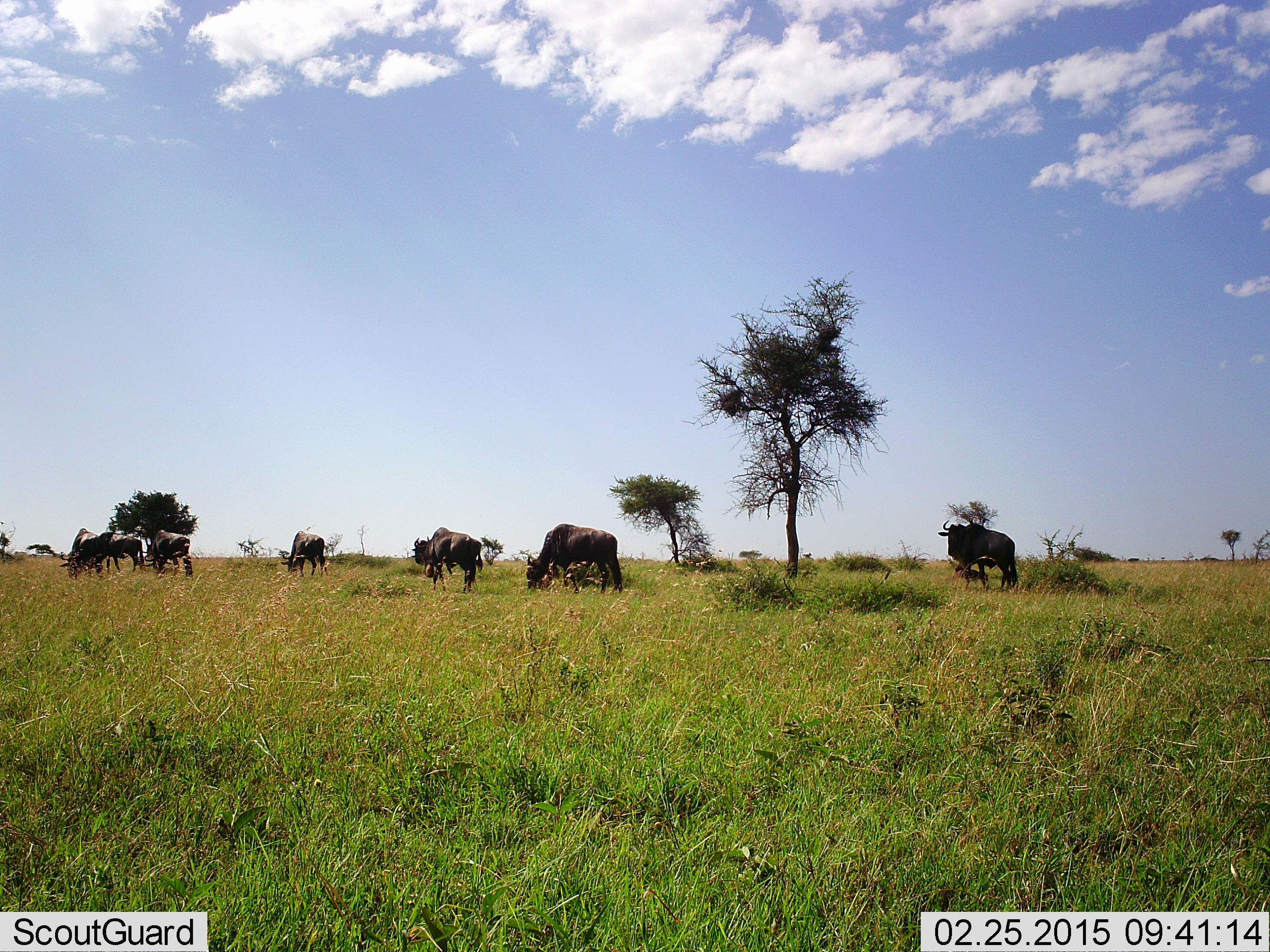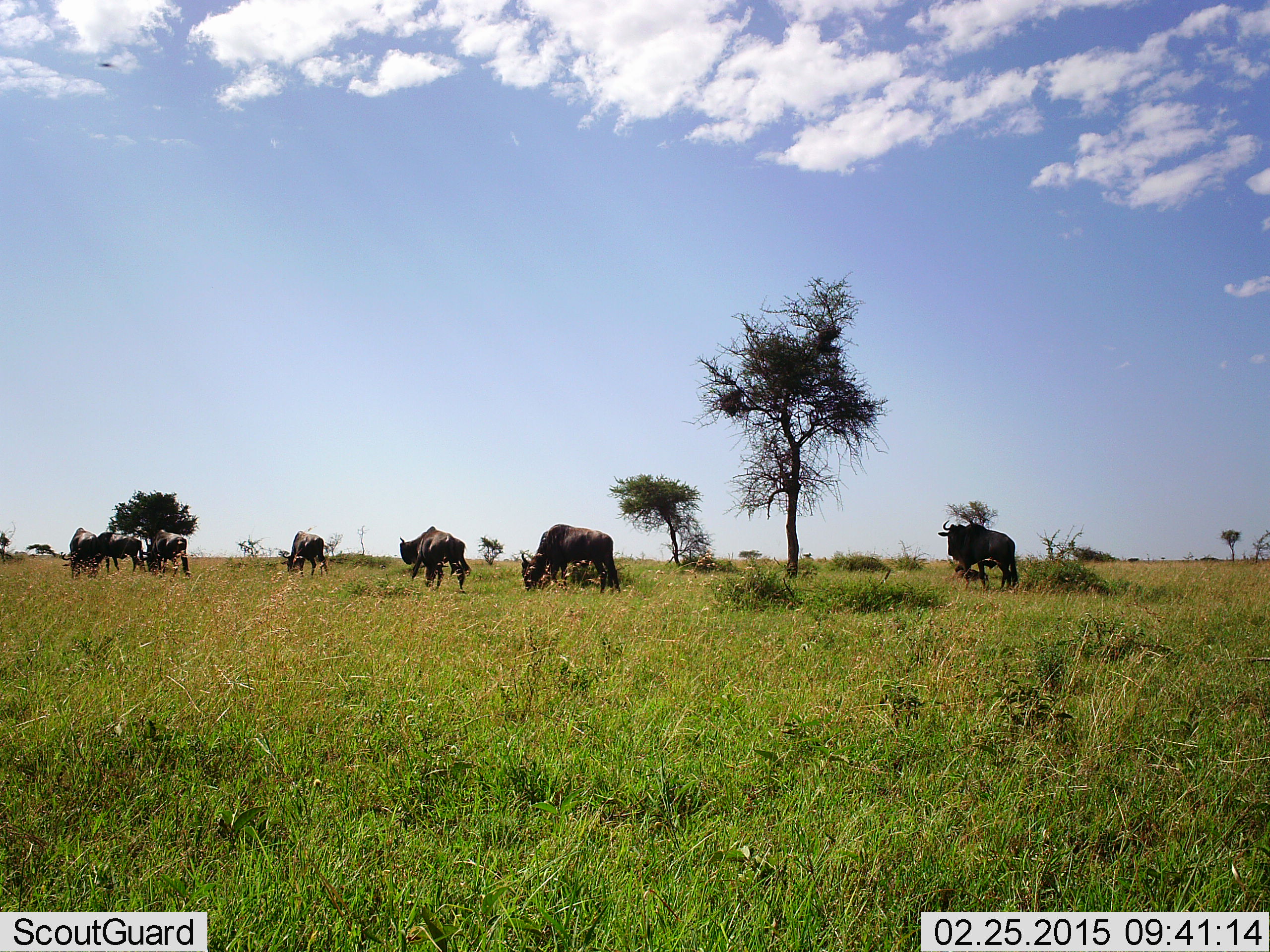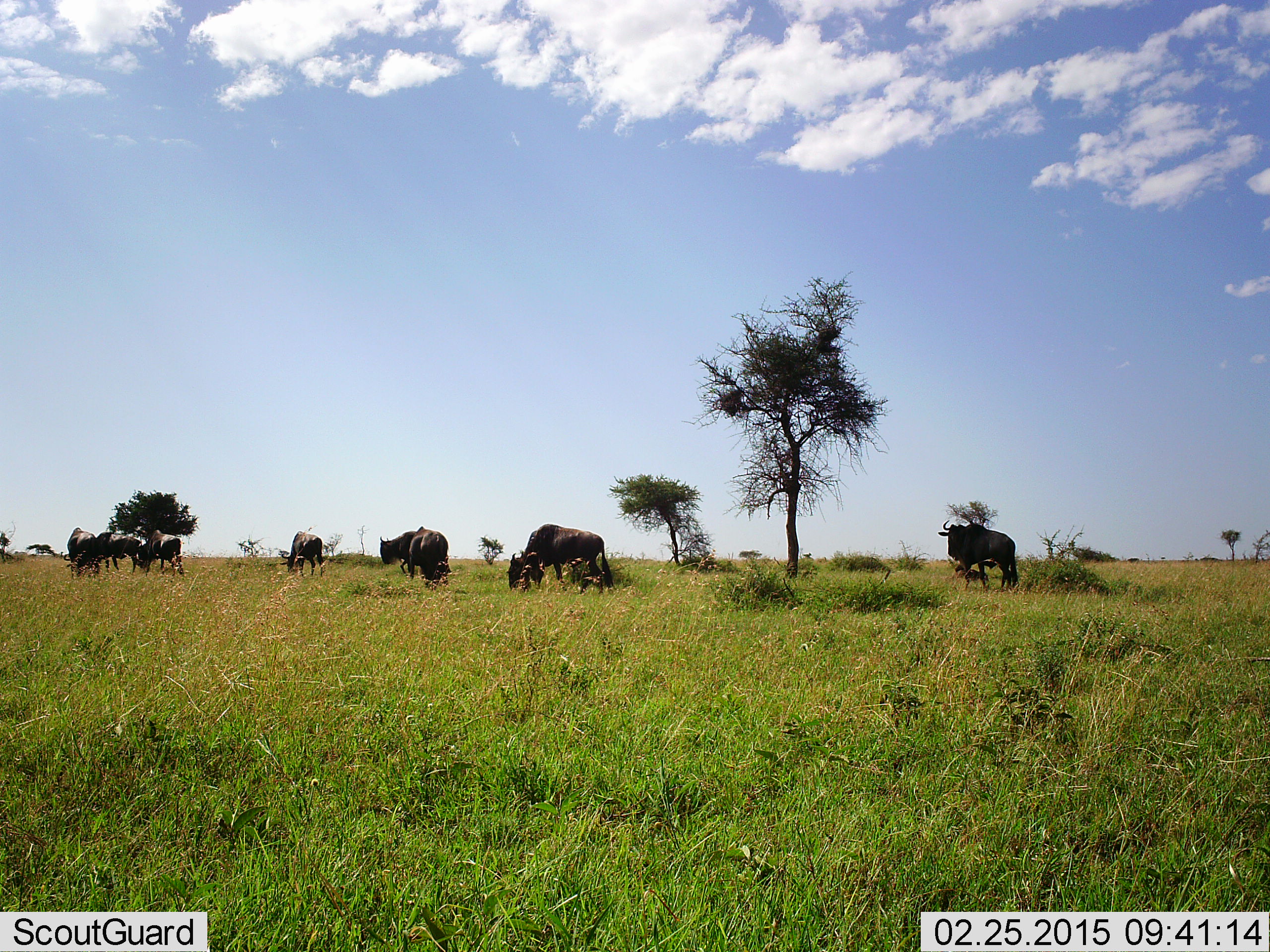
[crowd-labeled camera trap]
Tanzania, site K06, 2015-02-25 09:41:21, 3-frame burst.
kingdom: Animalia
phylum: Chordata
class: Mammalia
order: Artiodactyla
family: Bovidae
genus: Connochaetes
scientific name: Connochaetes taurinus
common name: blue wildebeest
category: wildebeest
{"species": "wildebeest (blue wildebeest) (Connochaetes taurinus)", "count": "7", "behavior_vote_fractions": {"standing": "73%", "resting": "0%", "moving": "45%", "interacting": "0%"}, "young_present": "0%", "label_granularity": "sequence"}